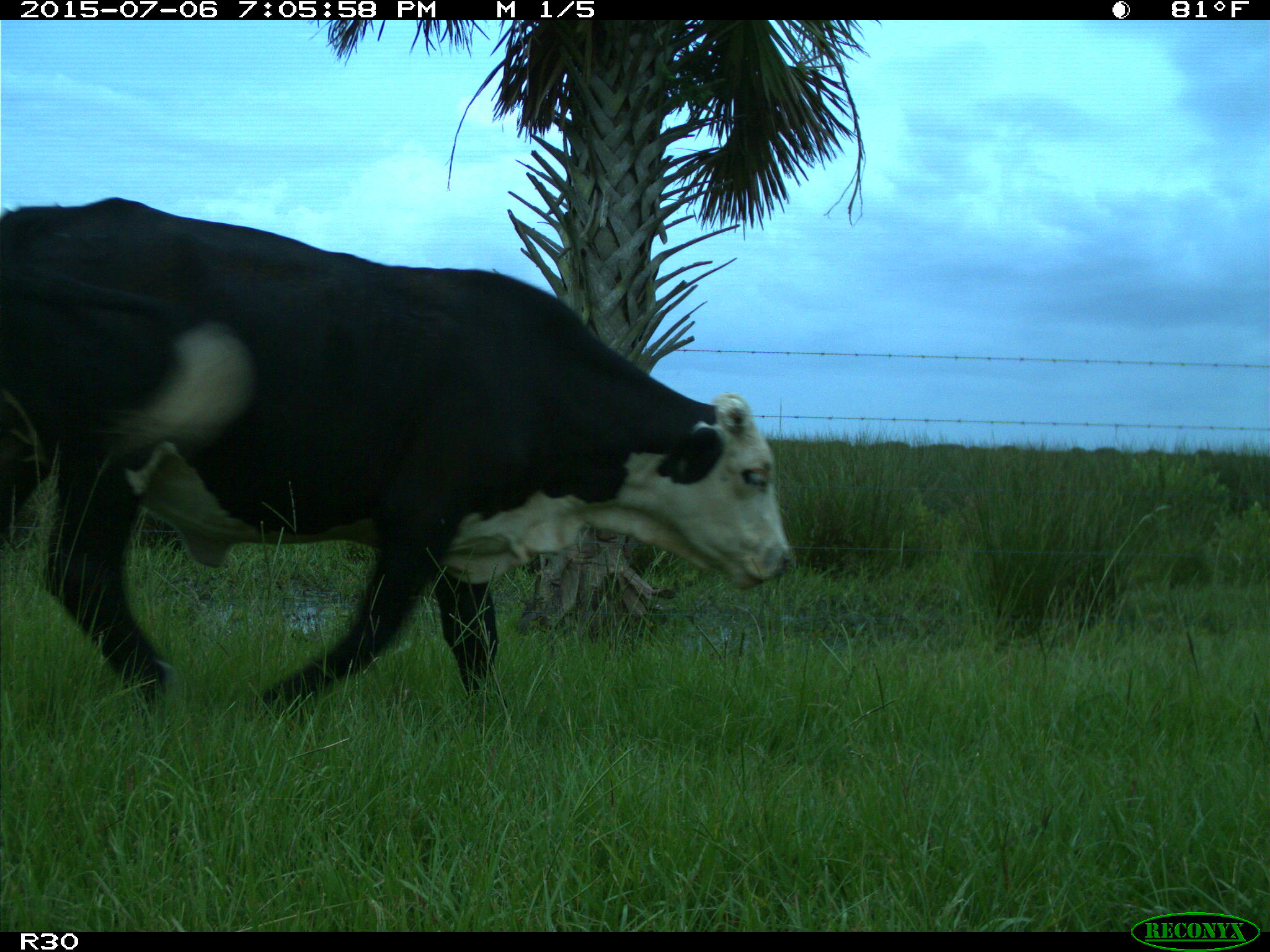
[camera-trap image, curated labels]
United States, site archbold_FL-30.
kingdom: Animalia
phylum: Chordata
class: Mammalia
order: Artiodactyla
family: Bovidae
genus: Bos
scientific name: Bos taurus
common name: domestic cow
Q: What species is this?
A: Bos taurus (domestic cow).